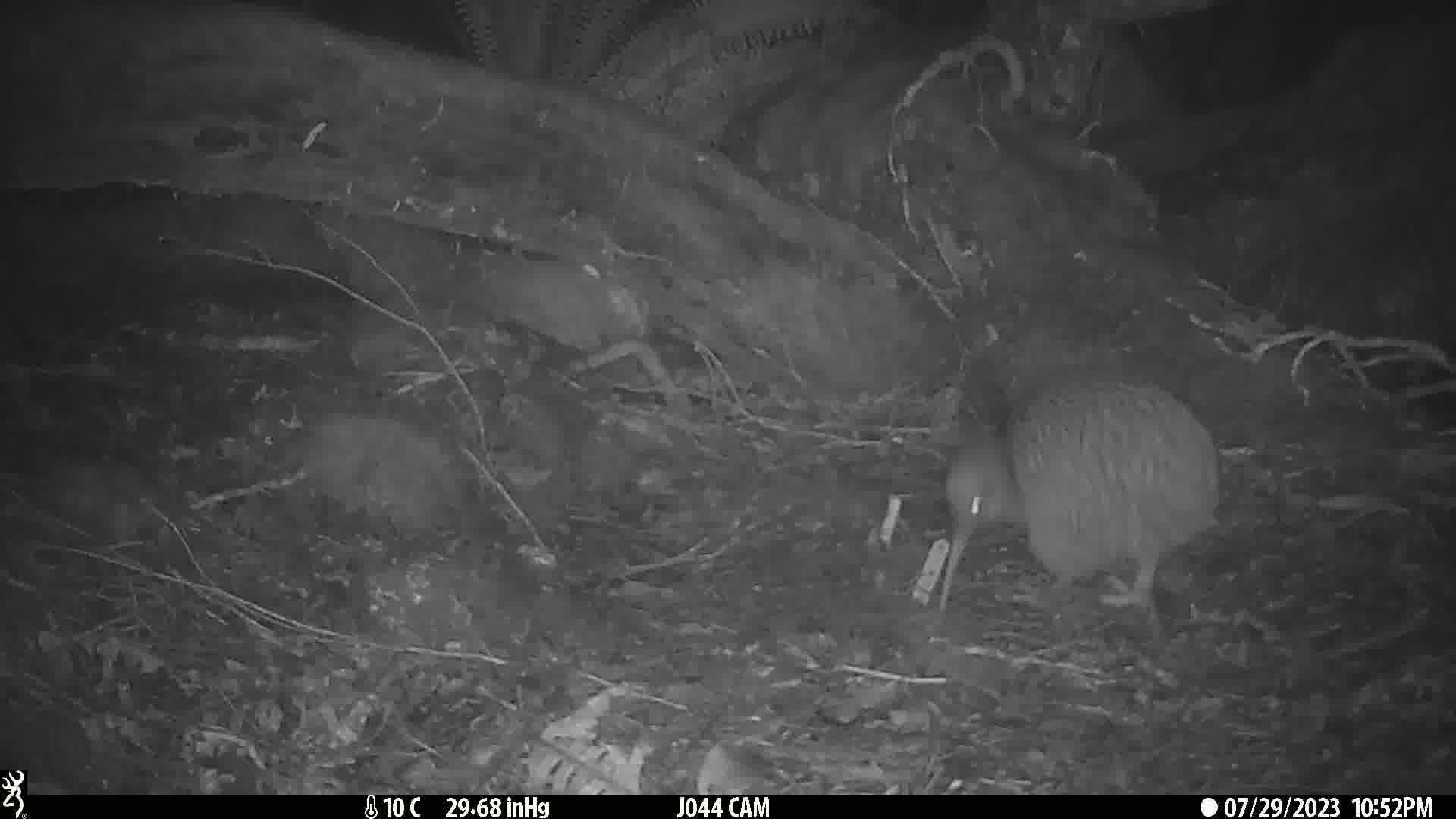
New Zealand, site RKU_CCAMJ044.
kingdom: Animalia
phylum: Chordata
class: Aves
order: Apterygiformes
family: Apterygidae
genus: Apteryx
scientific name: Apteryx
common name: kiwi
Kiwi (Apteryx).